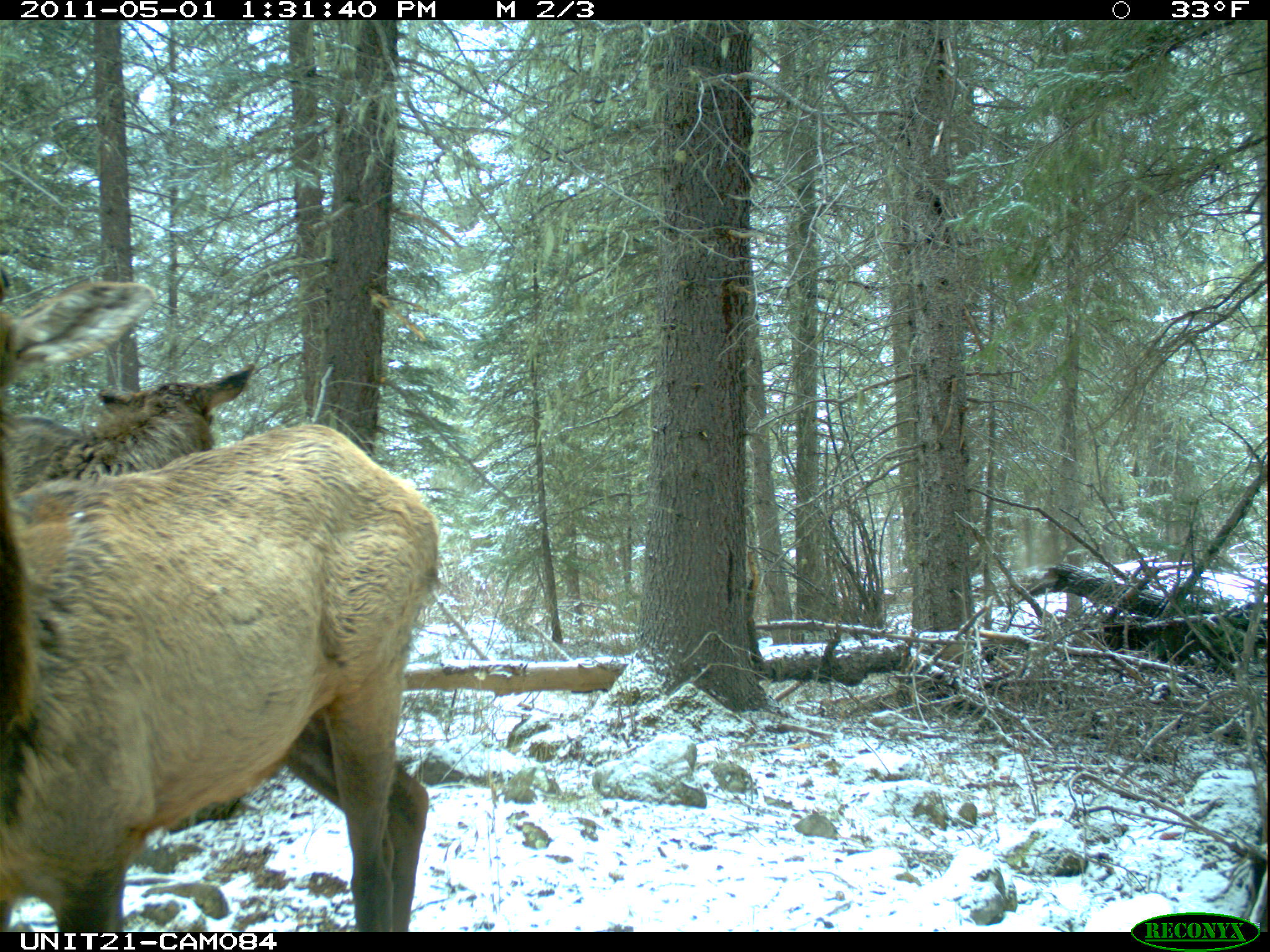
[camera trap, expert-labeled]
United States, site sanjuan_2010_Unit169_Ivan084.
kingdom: Animalia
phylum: Chordata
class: Mammalia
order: Artiodactyla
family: Cervidae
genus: Cervus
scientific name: Cervus elaphus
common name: red deer